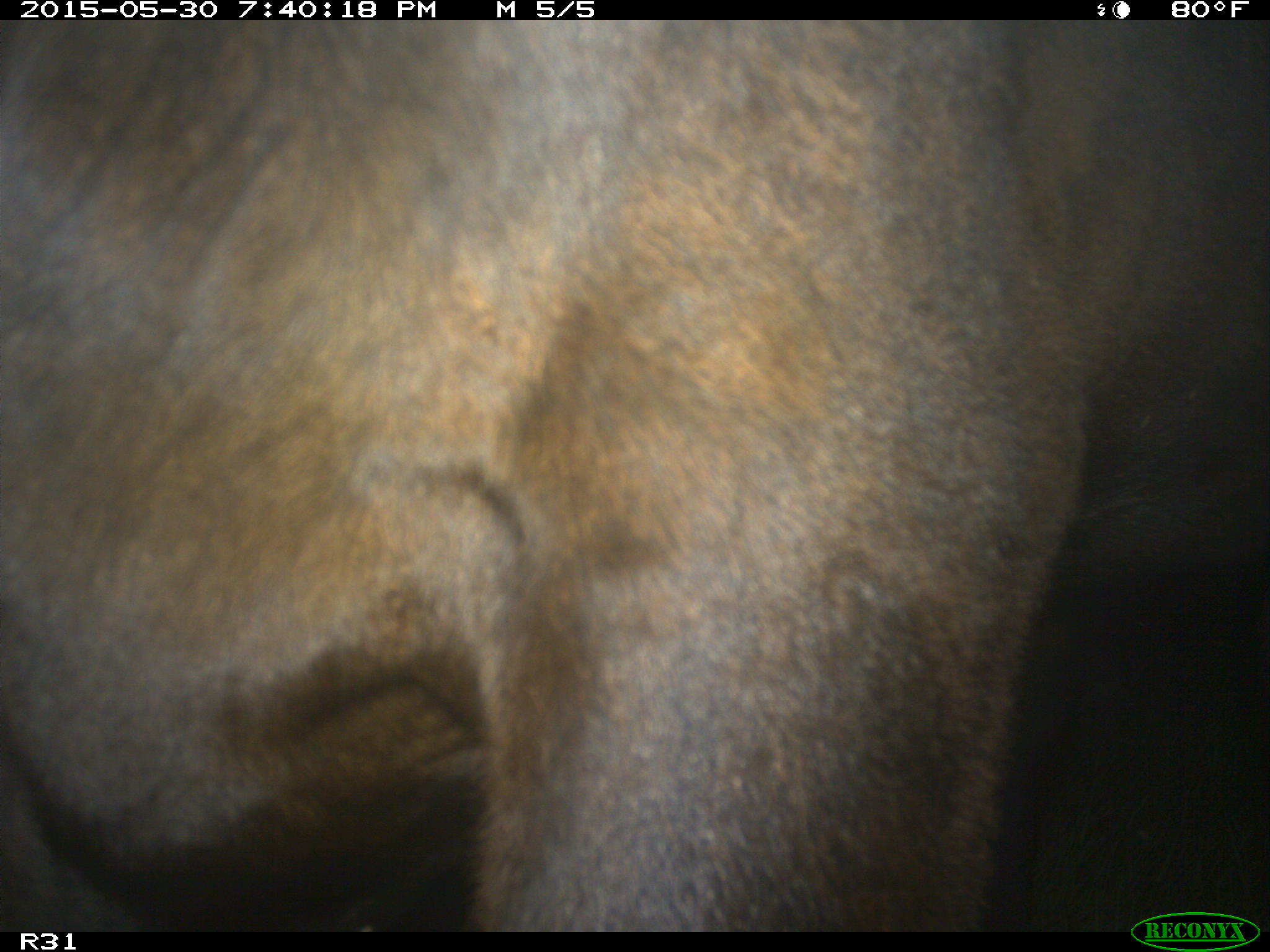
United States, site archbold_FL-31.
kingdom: Animalia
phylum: Chordata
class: Mammalia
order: Artiodactyla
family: Bovidae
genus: Bos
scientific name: Bos taurus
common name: domestic cow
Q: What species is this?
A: Bos taurus (domestic cow).